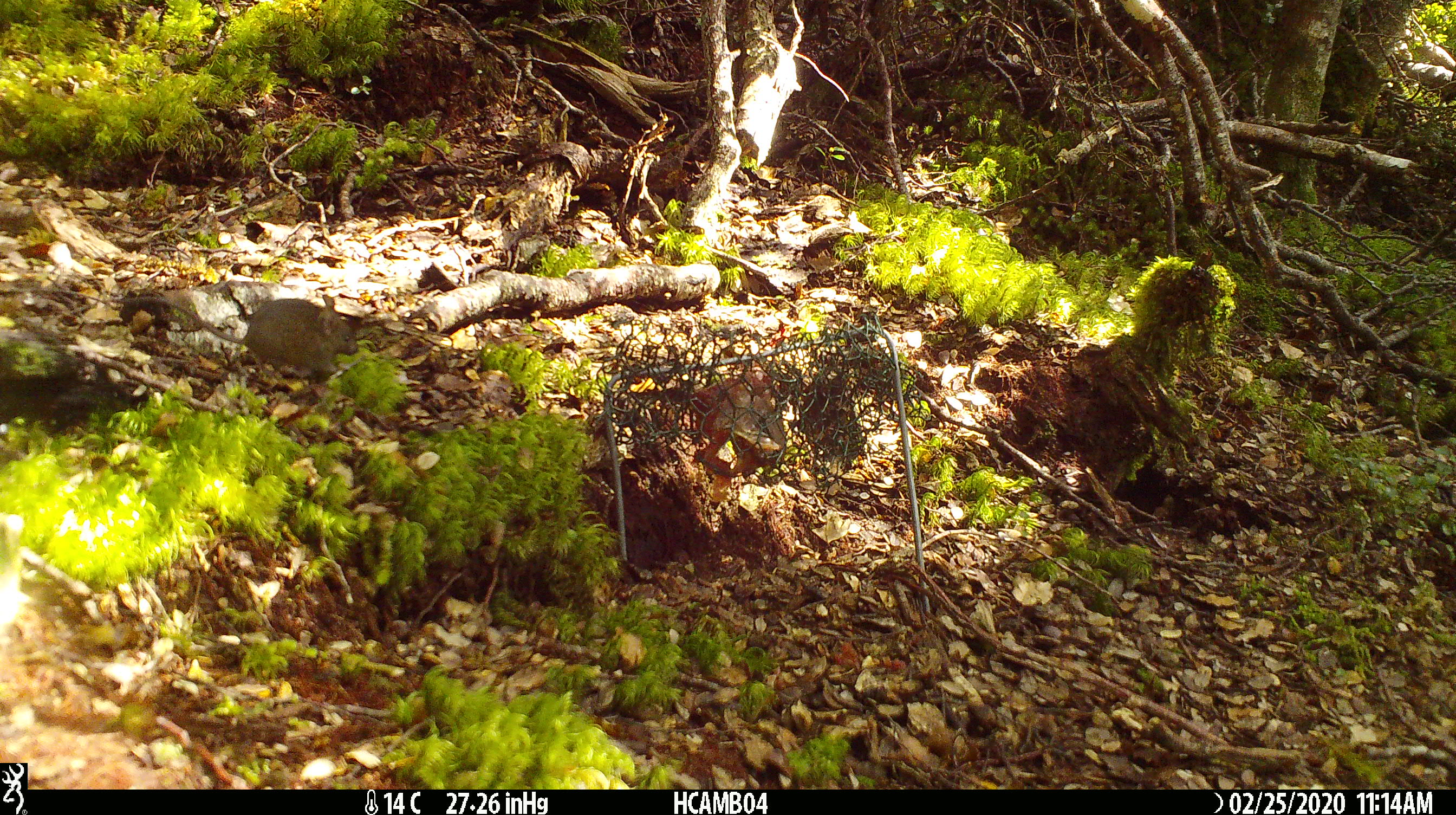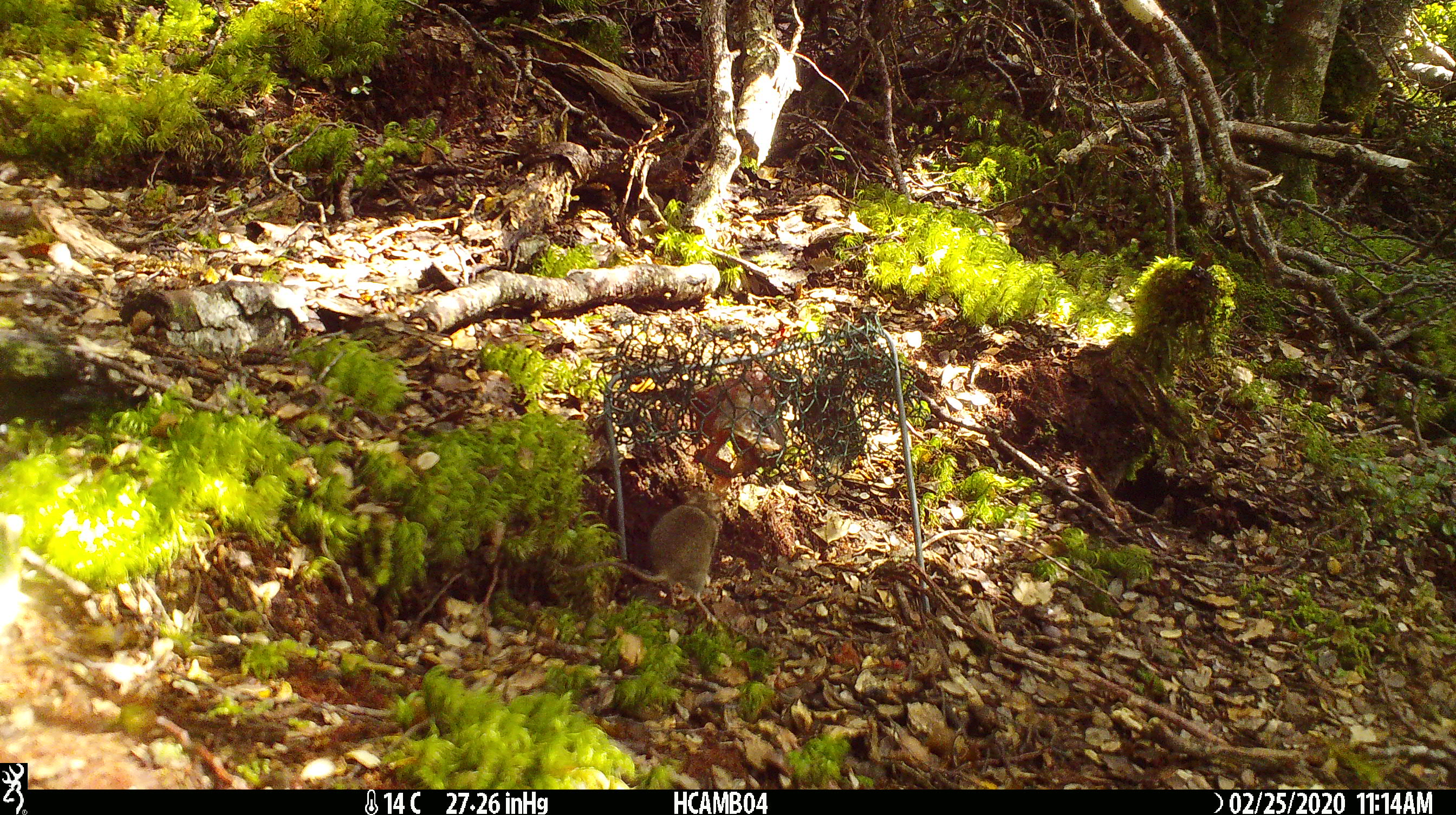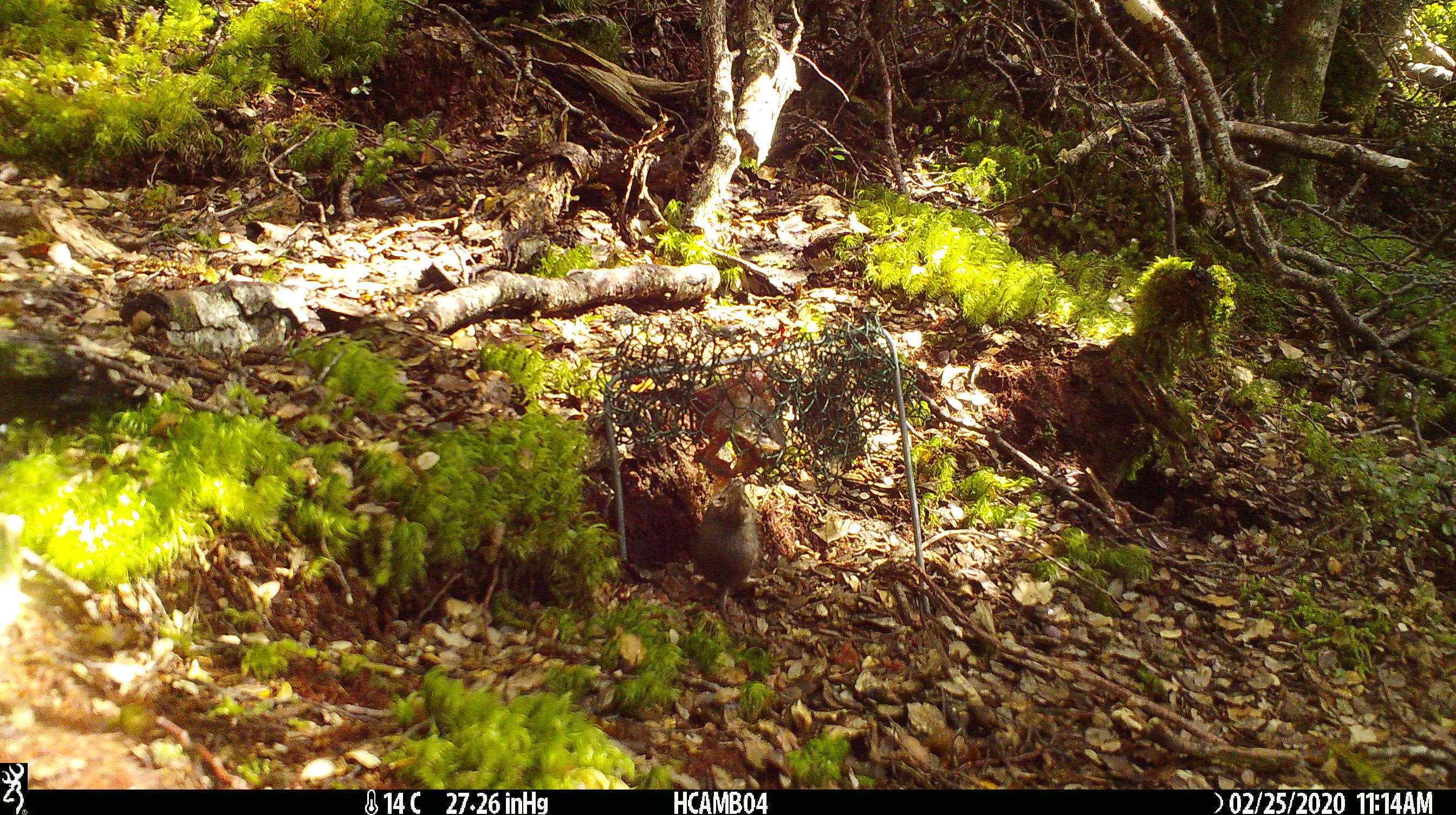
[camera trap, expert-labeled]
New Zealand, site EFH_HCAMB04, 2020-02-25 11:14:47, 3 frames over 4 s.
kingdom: Animalia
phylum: Chordata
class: Mammalia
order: Rodentia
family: Muridae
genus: Mus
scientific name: Mus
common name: mouse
Mouse (Mus).